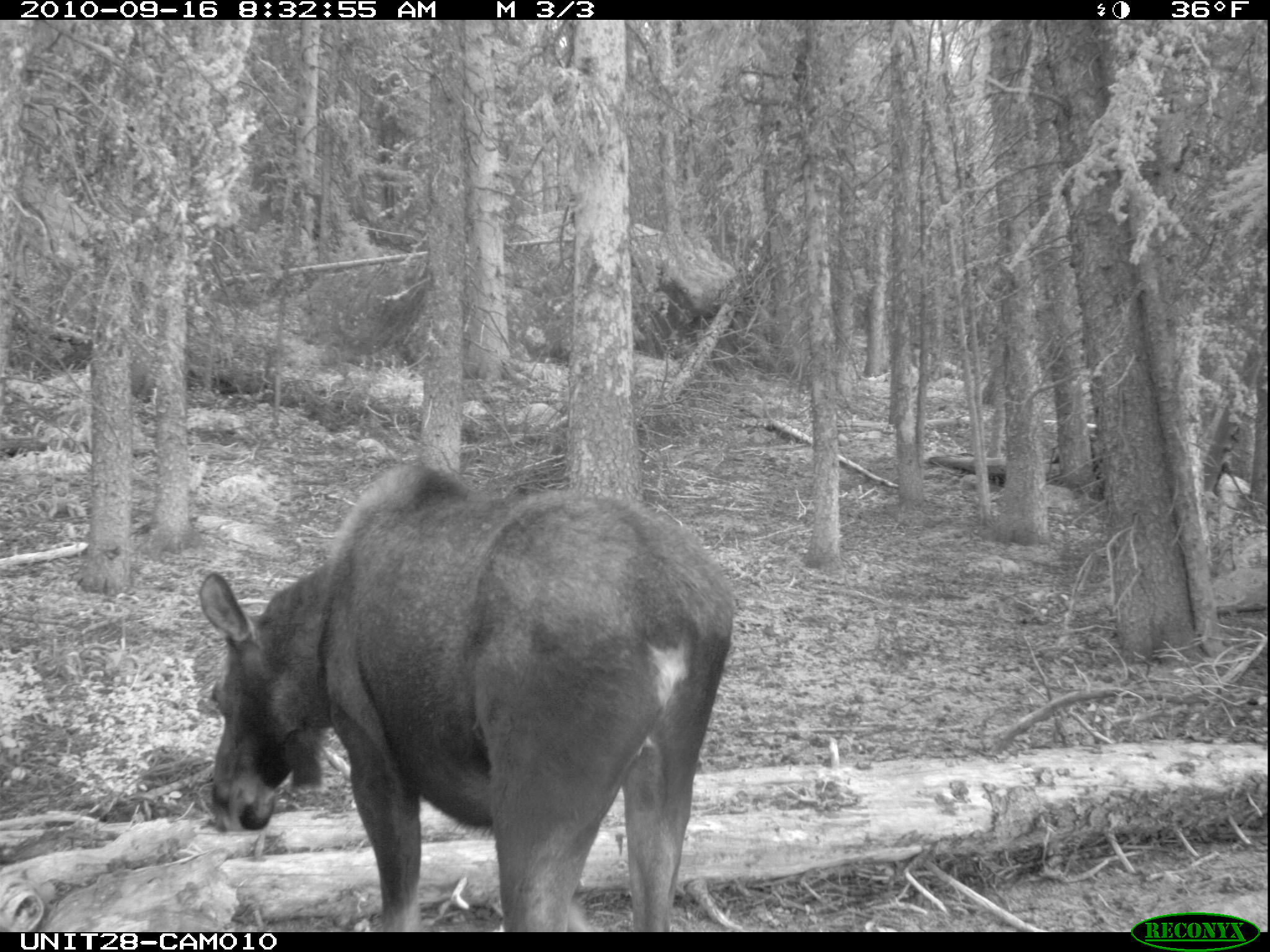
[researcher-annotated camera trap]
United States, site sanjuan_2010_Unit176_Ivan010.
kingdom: Animalia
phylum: Chordata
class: Mammalia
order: Artiodactyla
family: Cervidae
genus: Alces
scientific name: Alces alces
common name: moose